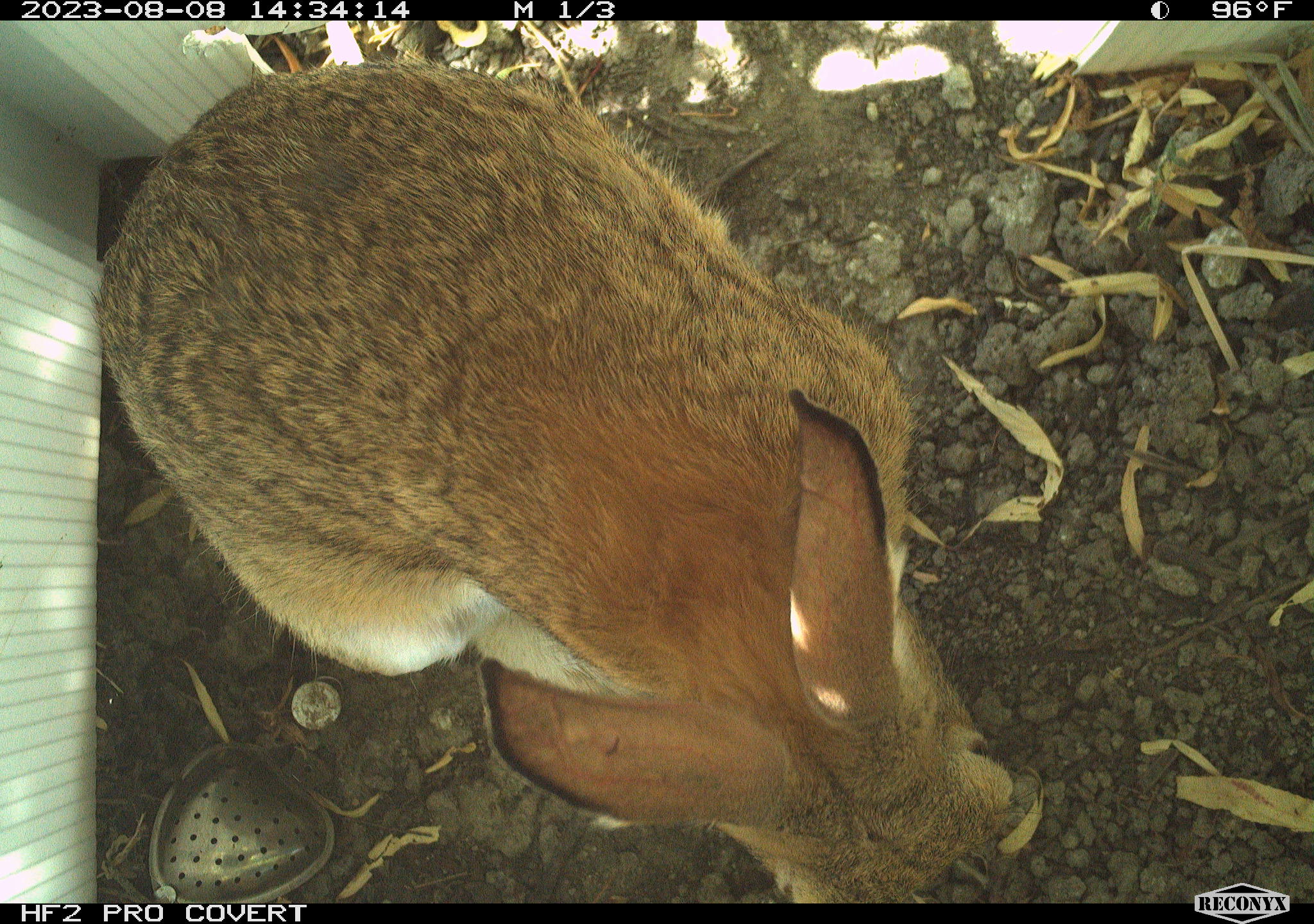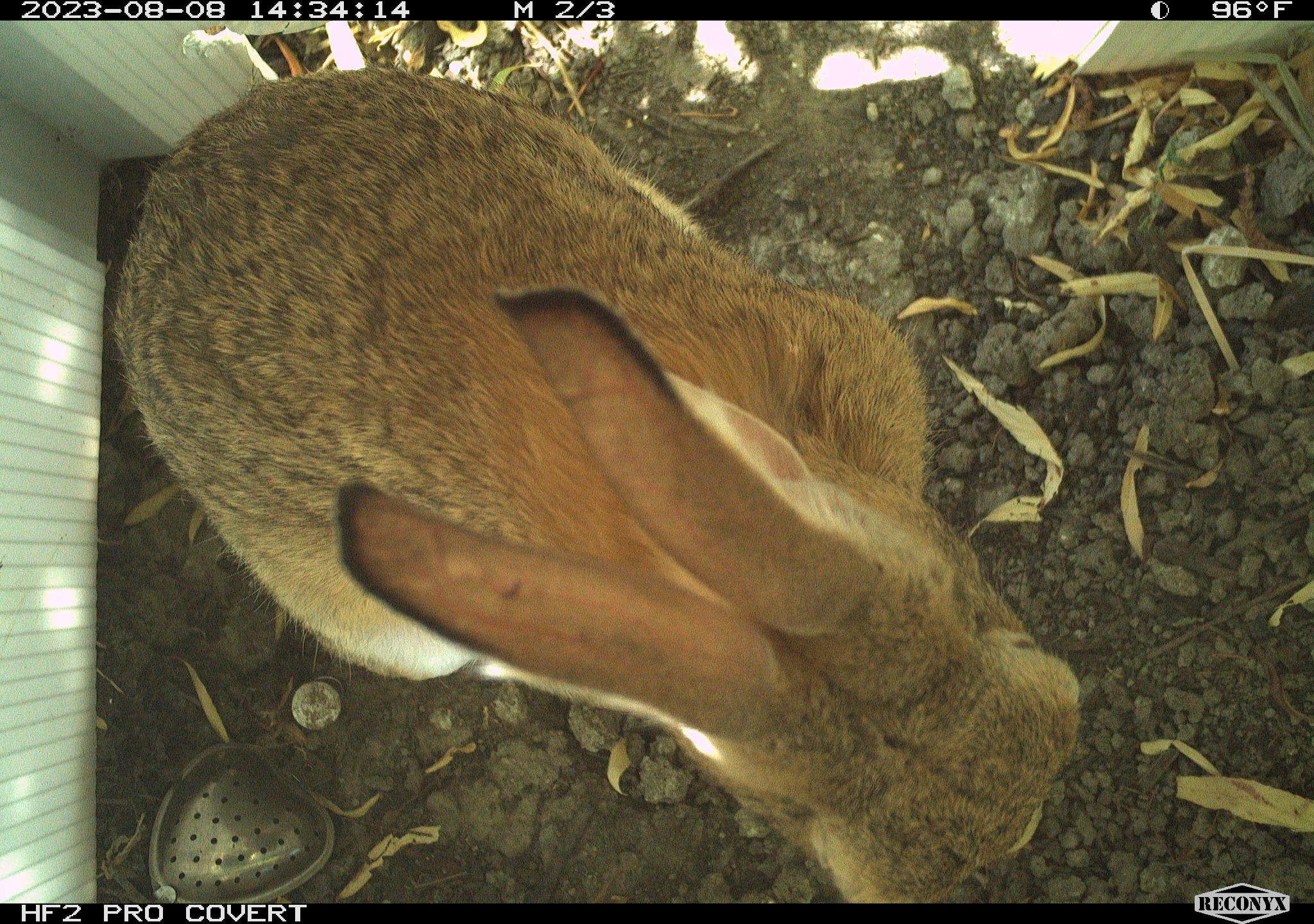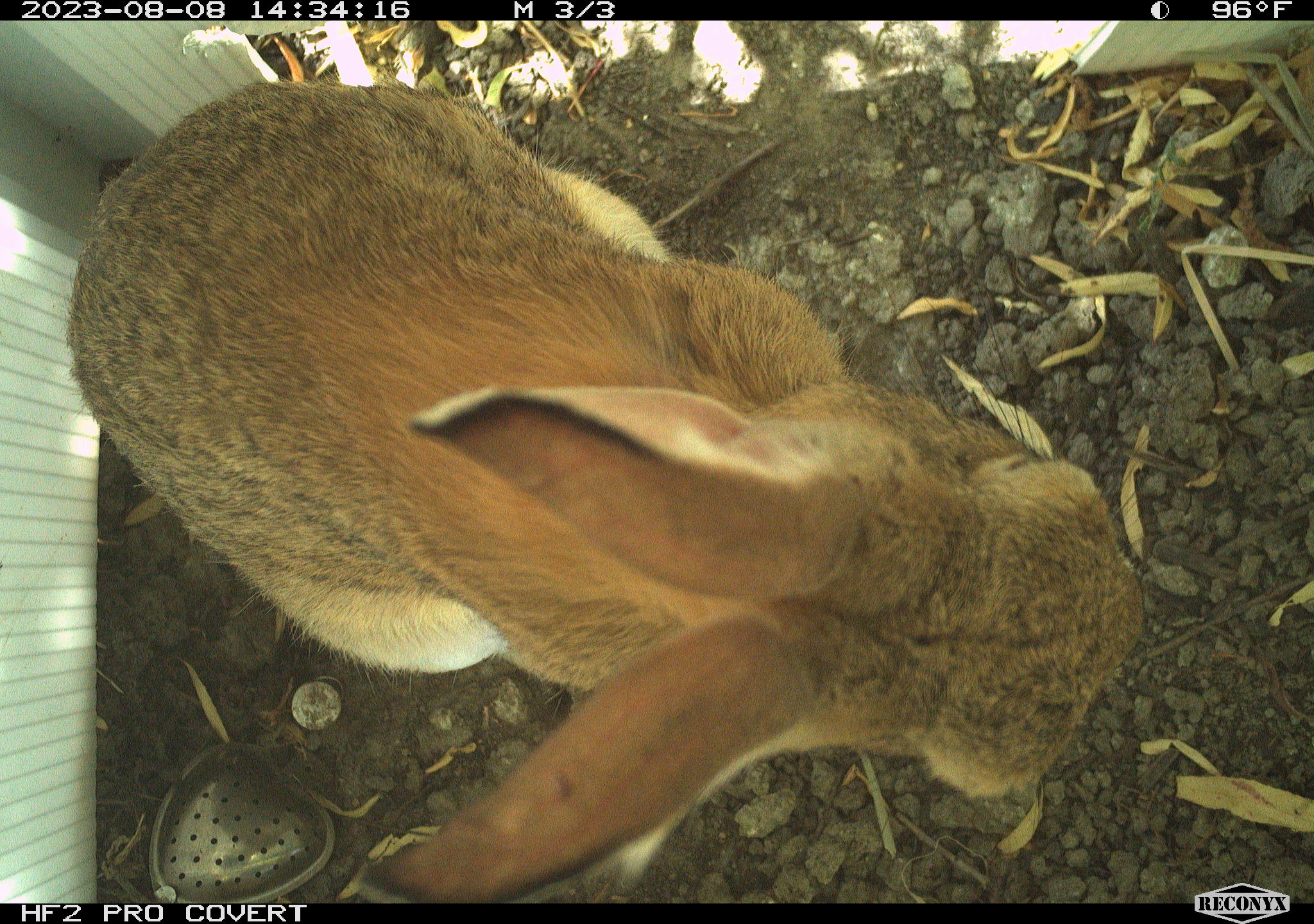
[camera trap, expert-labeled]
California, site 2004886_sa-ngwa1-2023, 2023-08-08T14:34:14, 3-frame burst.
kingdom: Animalia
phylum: Chordata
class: Mammalia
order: Lagomorpha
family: Leporidae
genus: Sylvilagus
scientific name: Sylvilagus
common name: cottontail rabbits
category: sylvilagus species